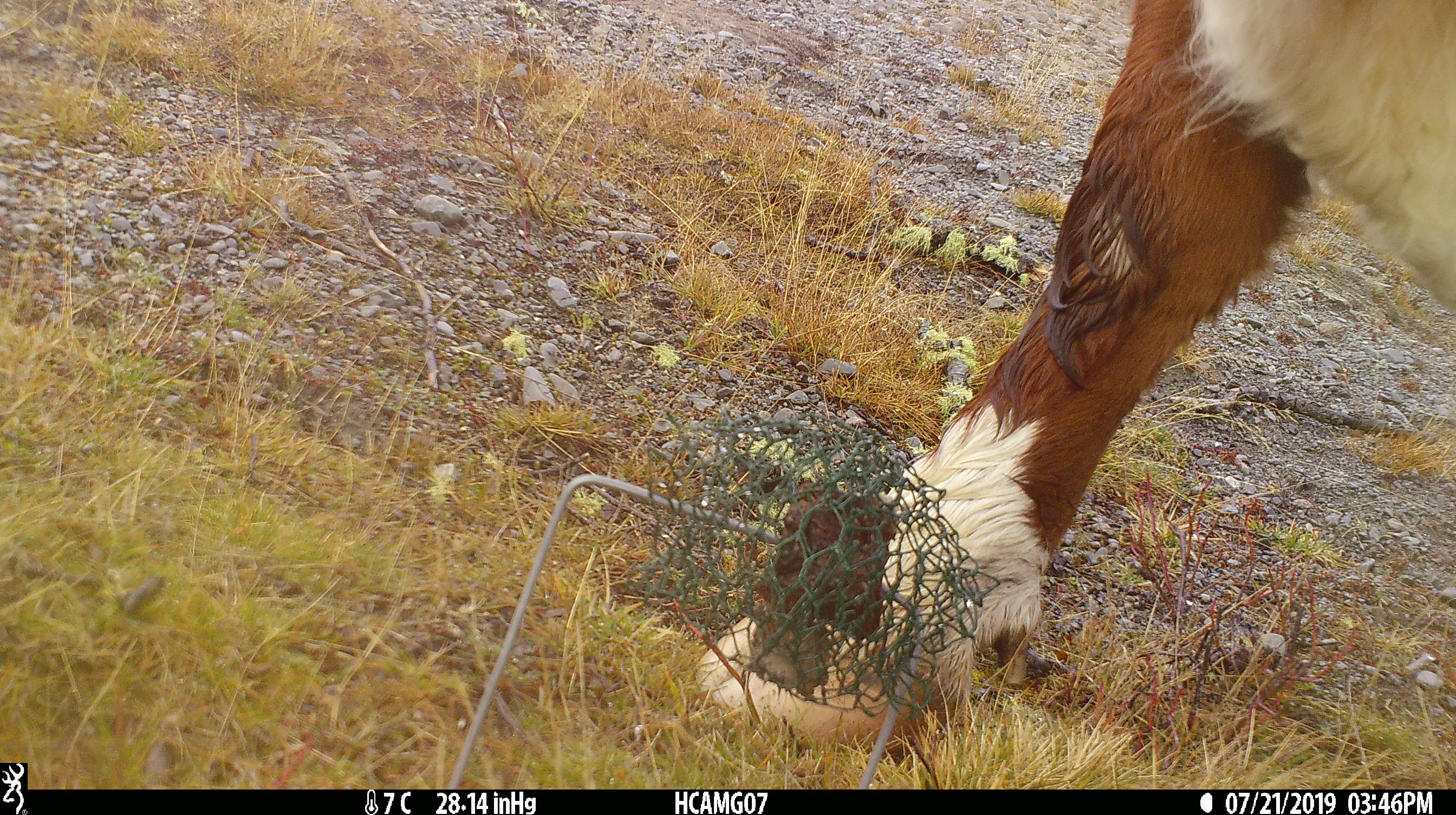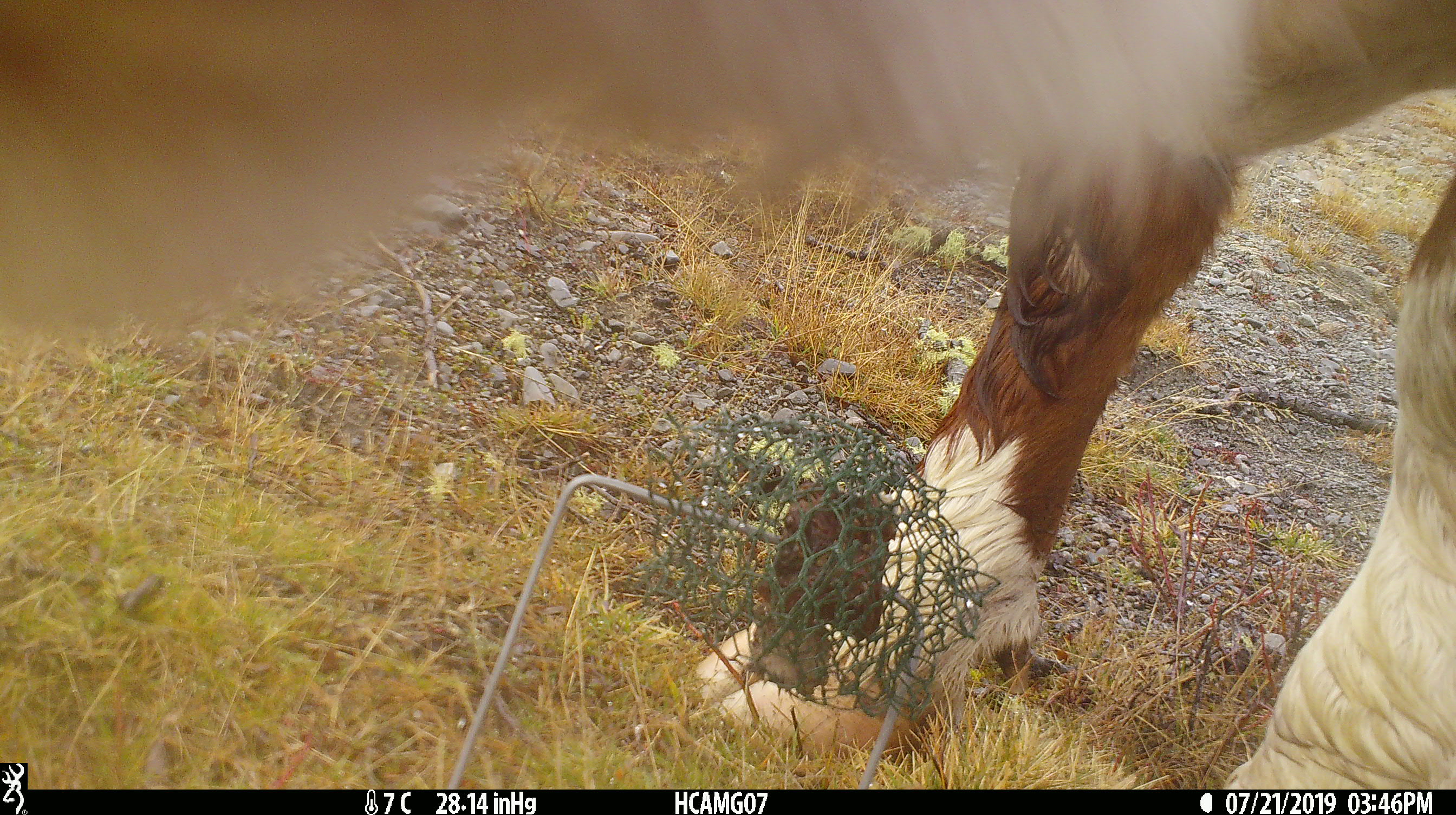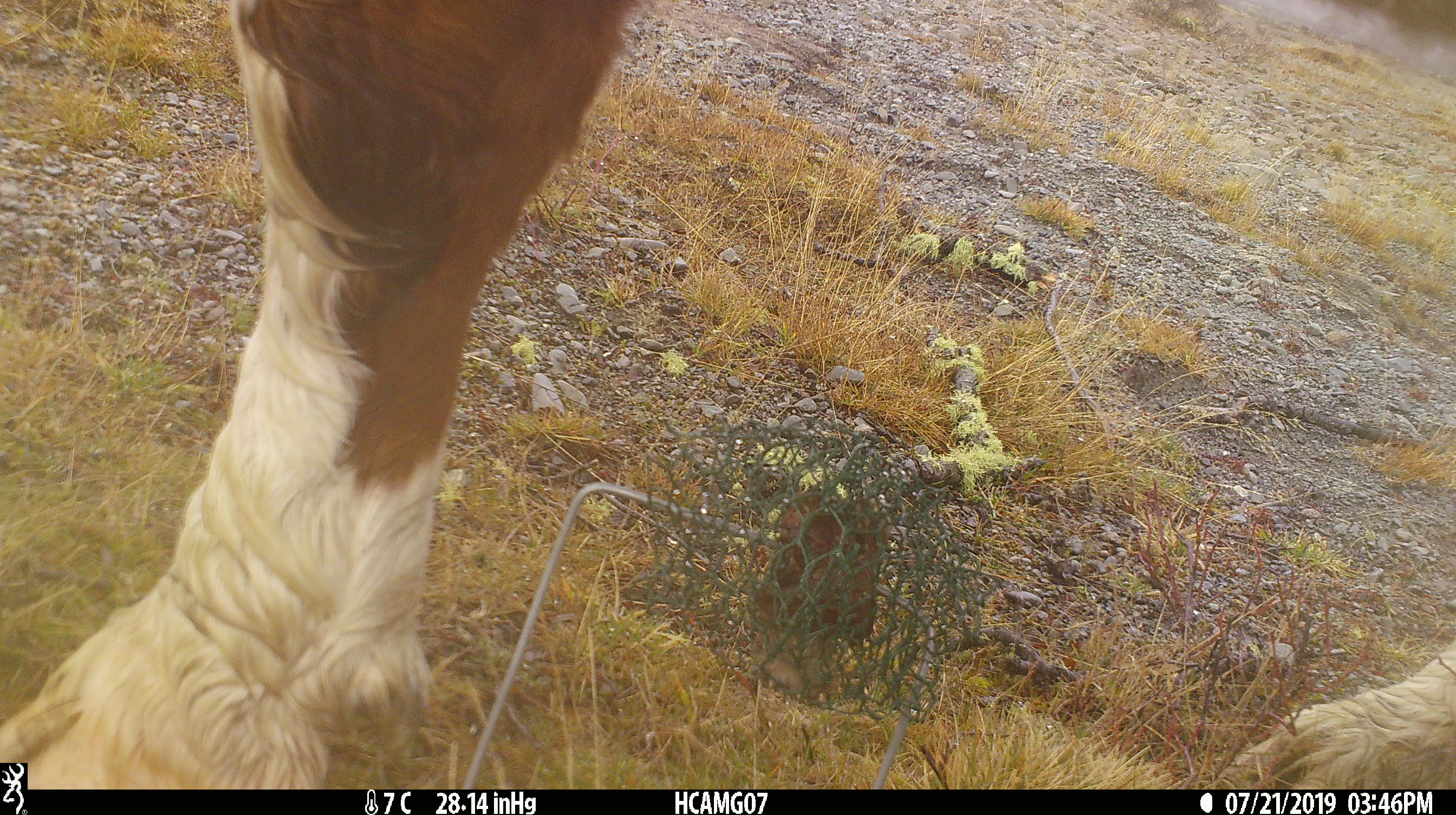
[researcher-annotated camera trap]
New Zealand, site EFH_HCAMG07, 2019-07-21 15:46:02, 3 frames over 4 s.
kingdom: Animalia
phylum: Chordata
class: Mammalia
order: Artiodactyla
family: Bovidae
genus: Bos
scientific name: Bos taurus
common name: domestic cow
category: cow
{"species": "cow (domestic cow) (Bos taurus)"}